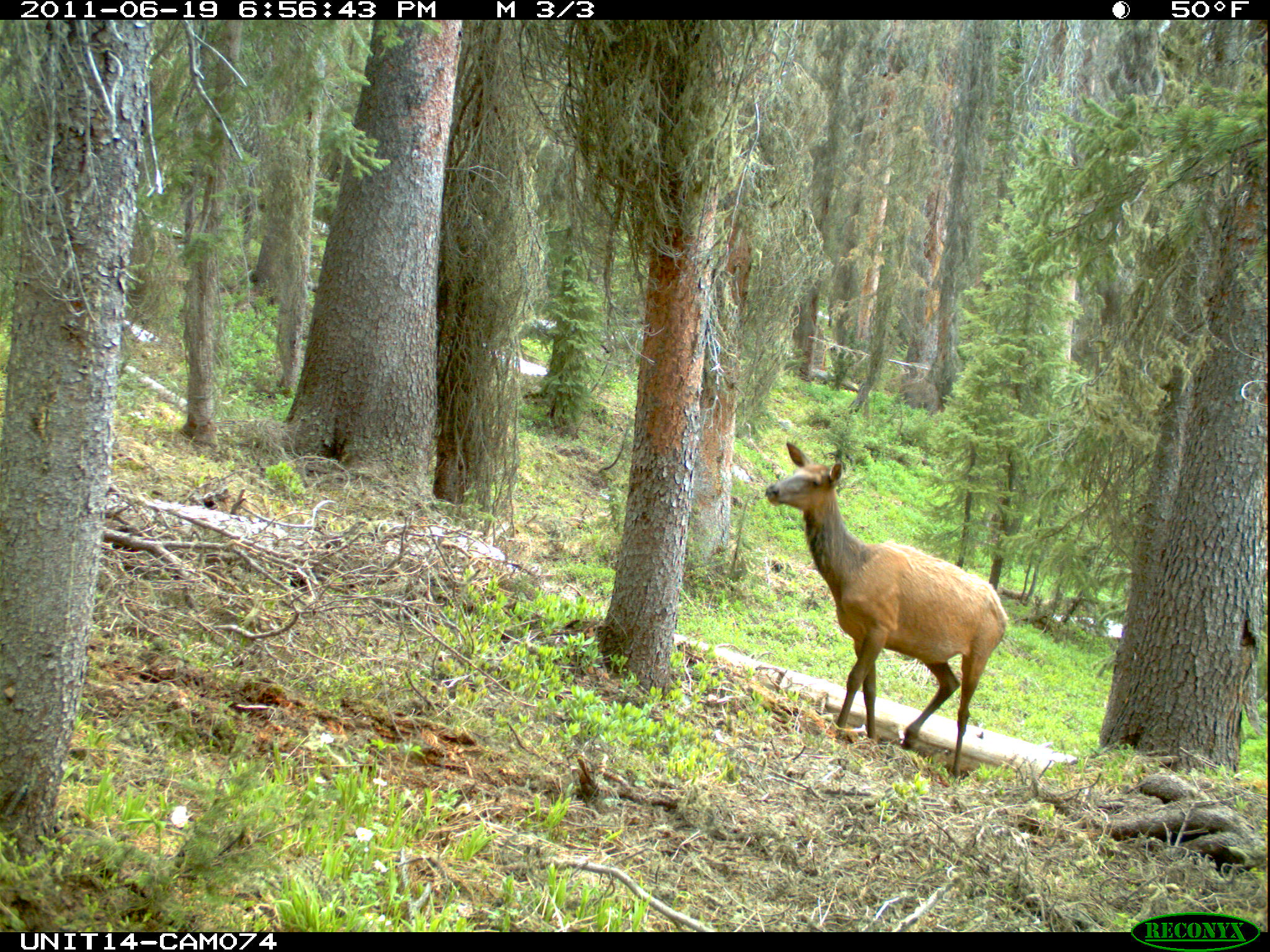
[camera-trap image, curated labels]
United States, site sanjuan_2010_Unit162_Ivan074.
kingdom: Animalia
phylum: Chordata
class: Mammalia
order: Artiodactyla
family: Cervidae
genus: Cervus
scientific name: Cervus elaphus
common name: red deer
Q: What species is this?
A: Cervus elaphus (red deer).